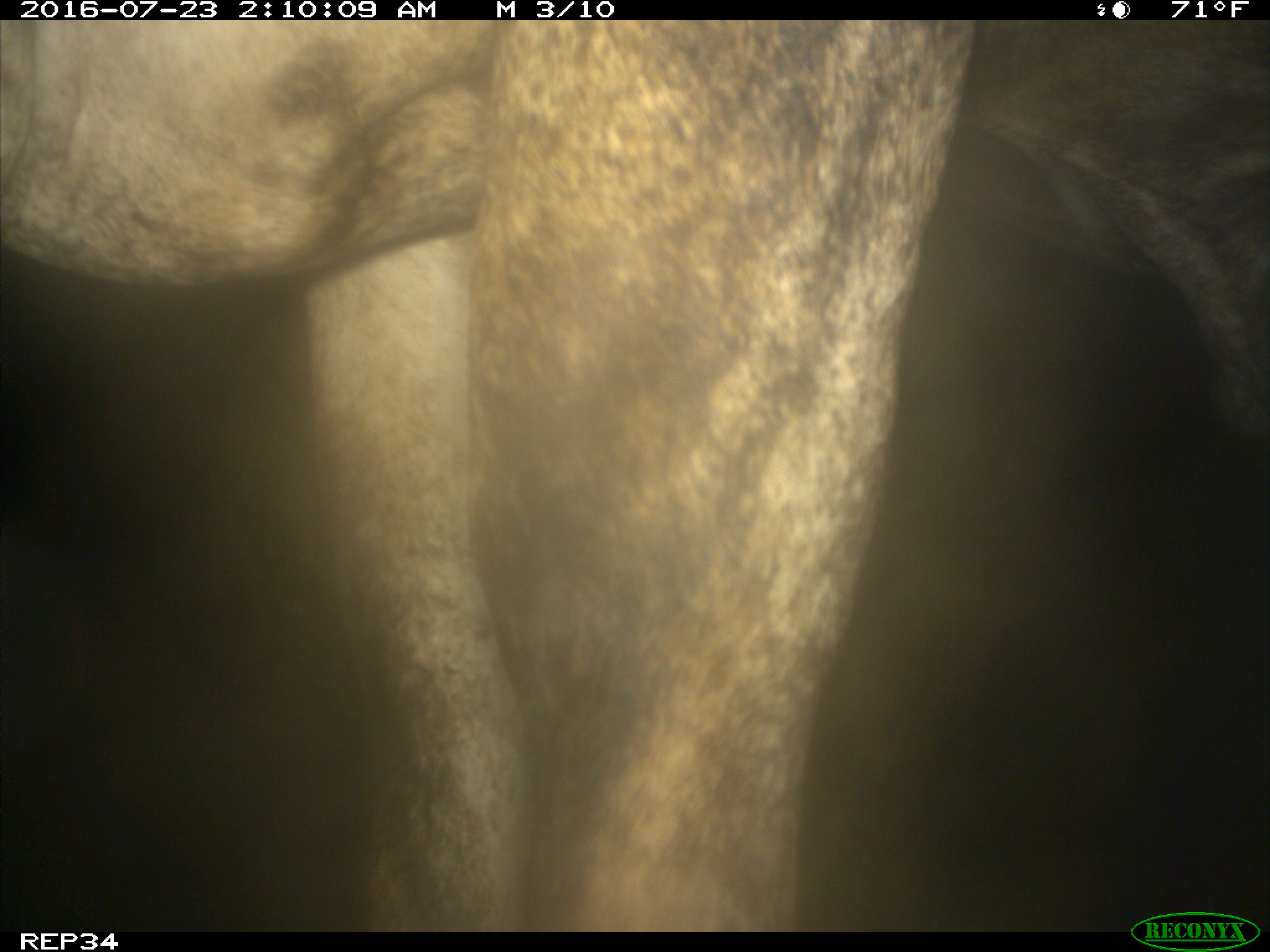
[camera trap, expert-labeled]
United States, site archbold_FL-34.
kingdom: Animalia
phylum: Chordata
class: Mammalia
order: Artiodactyla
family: Bovidae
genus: Bos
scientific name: Bos taurus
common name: domestic cow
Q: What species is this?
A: Bos taurus (domestic cow).